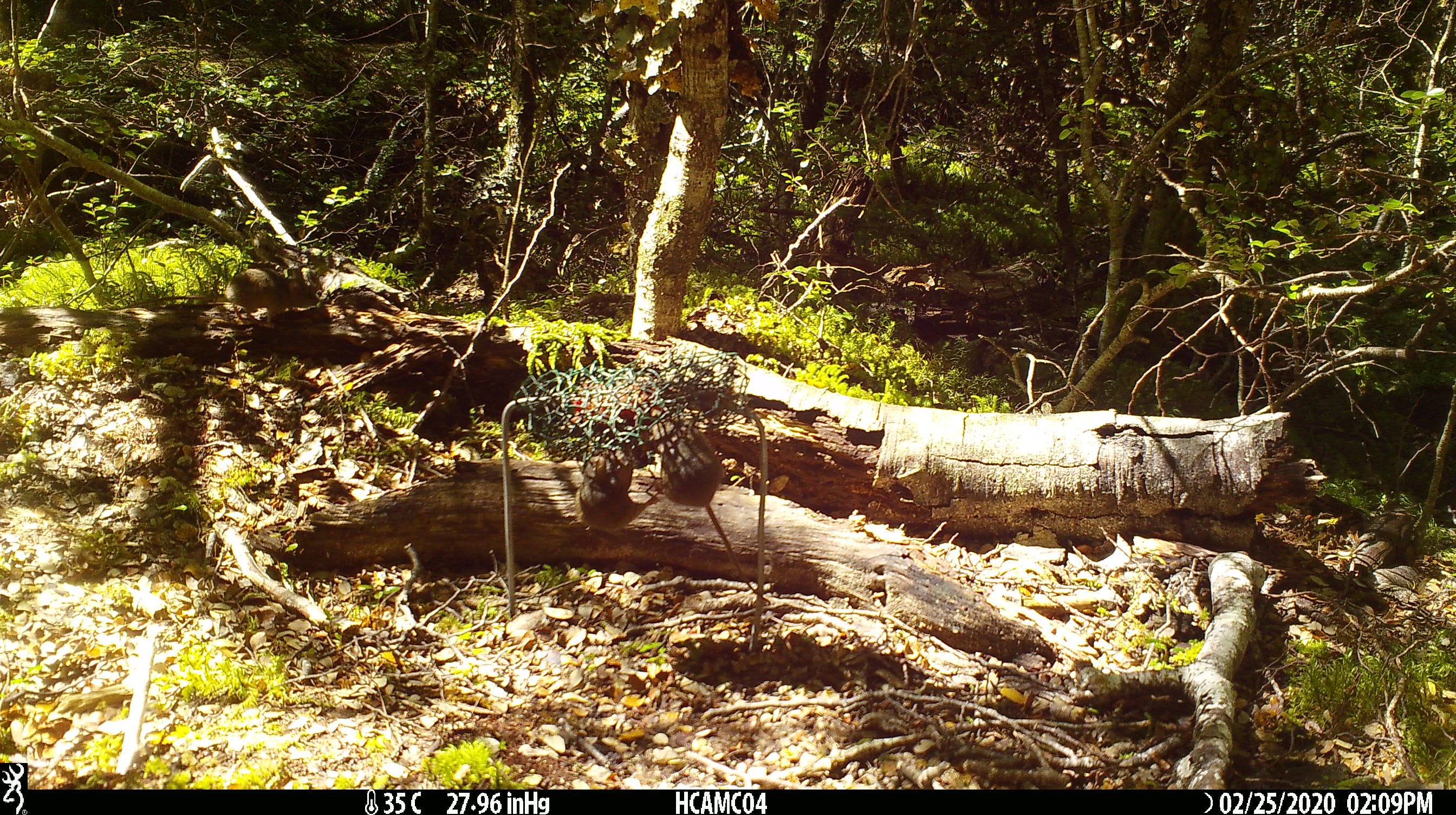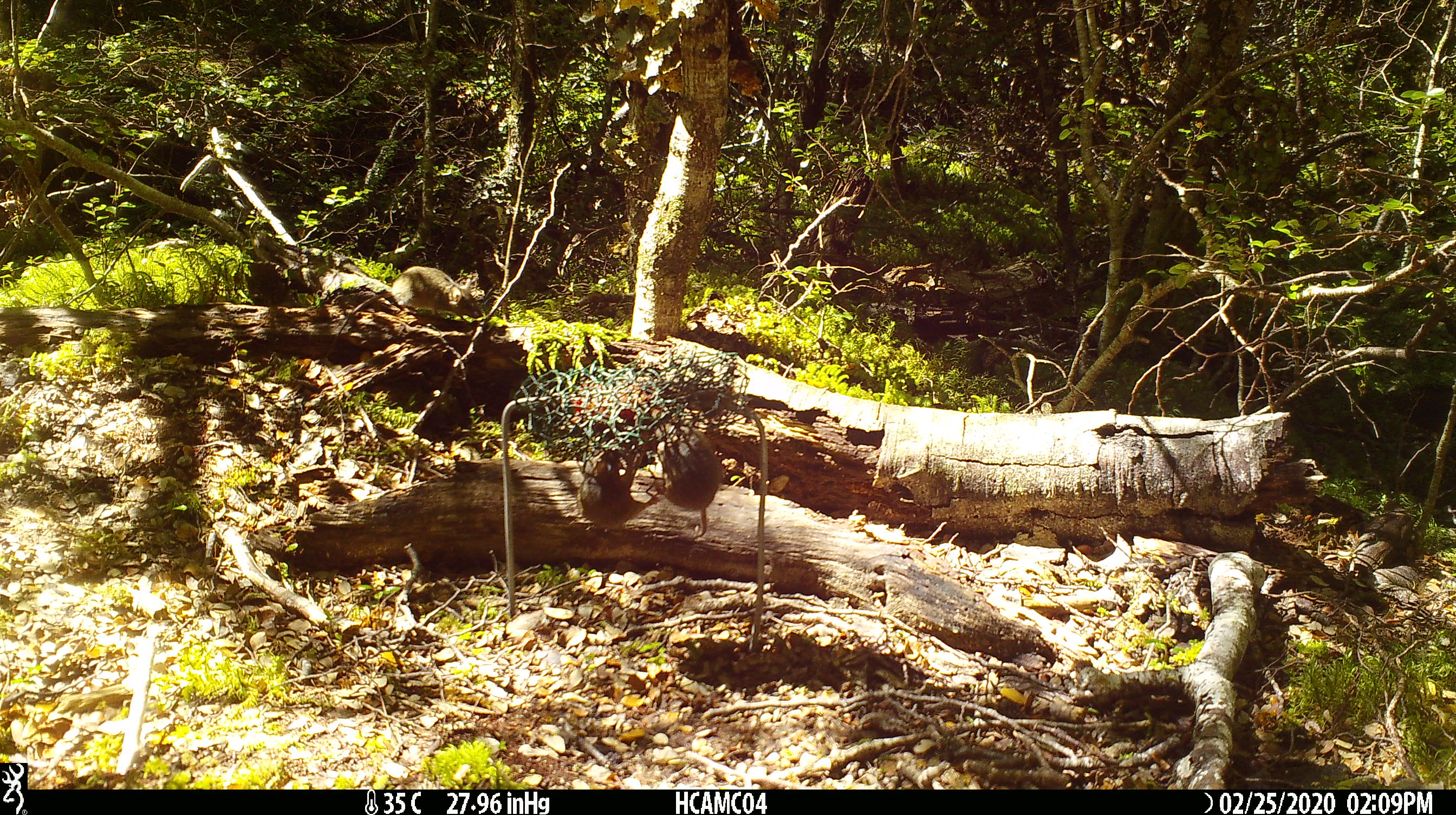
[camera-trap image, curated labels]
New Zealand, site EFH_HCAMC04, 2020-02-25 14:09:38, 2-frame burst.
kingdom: Animalia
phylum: Chordata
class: Mammalia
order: Rodentia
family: Muridae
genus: Mus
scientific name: Mus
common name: mouse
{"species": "mouse (Mus)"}